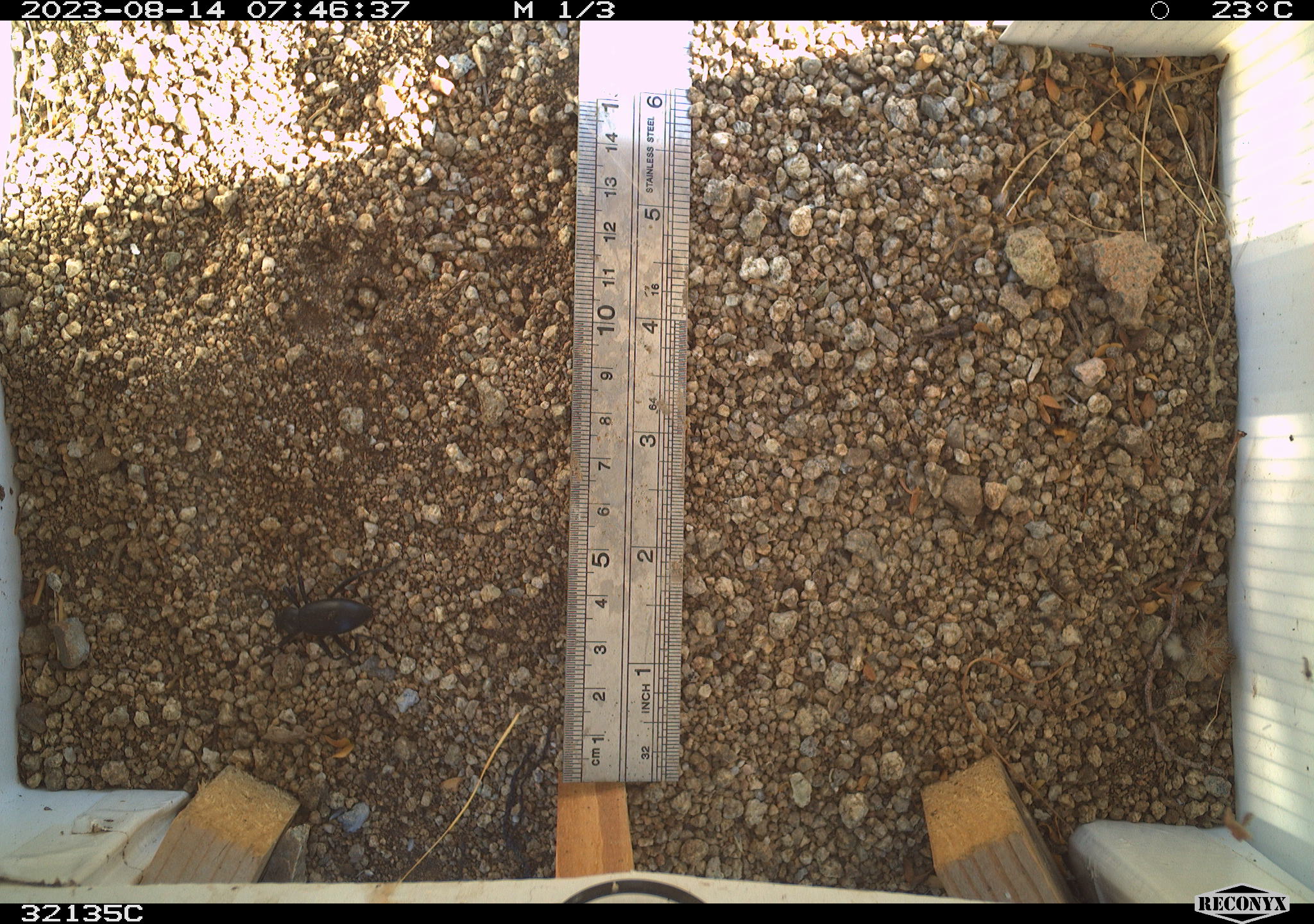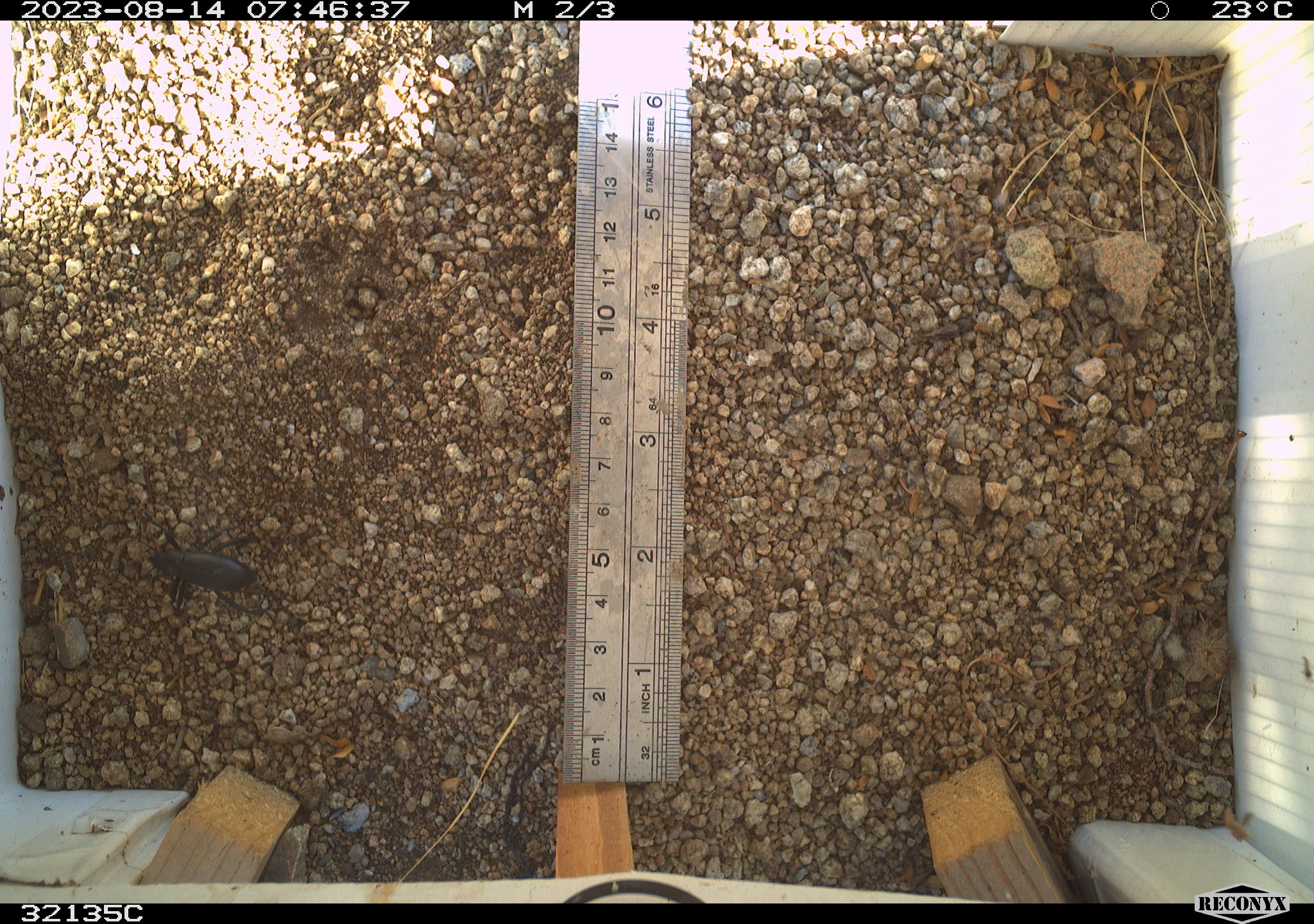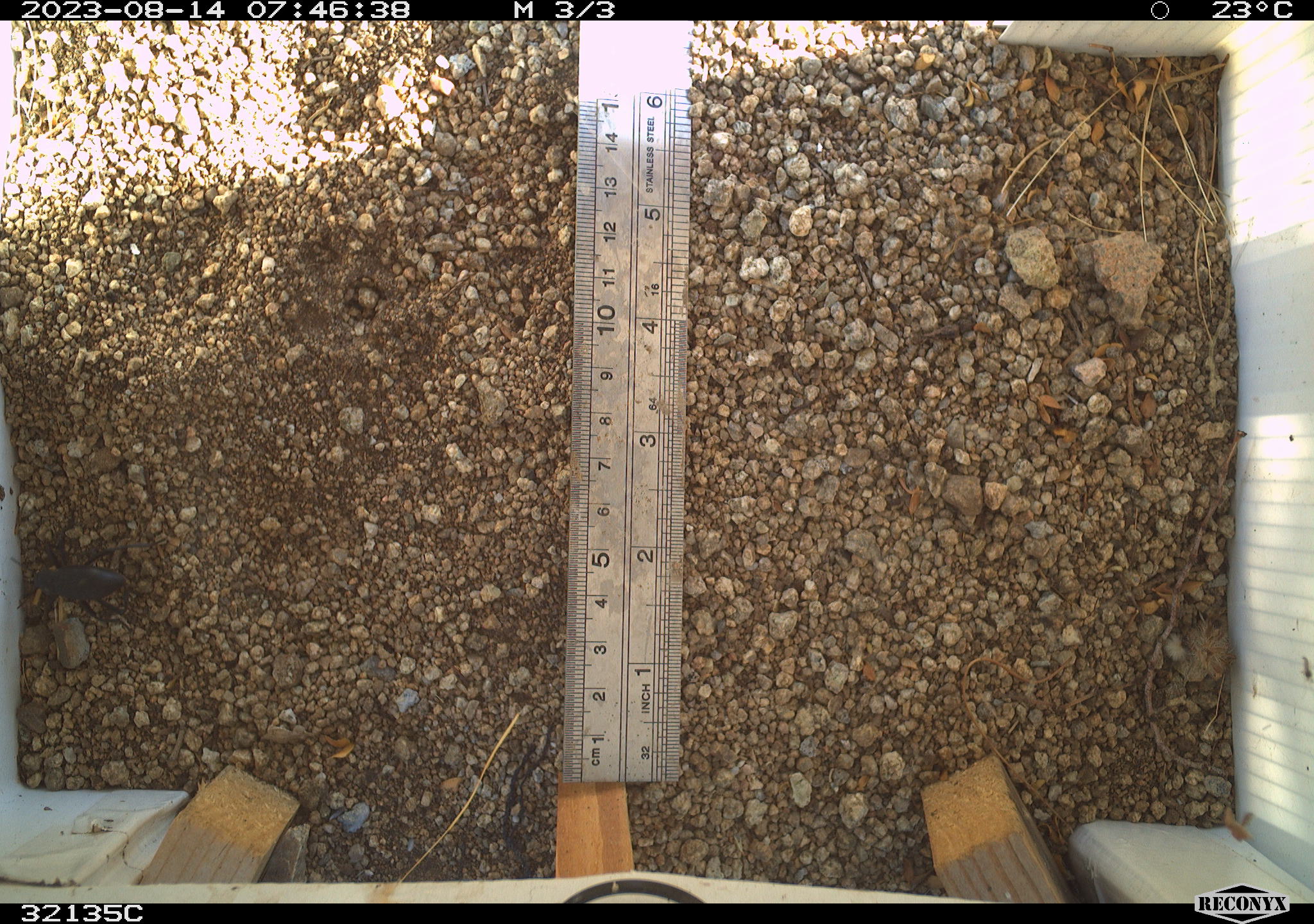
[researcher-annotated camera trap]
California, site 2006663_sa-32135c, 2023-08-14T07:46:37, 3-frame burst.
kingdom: Animalia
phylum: Arthropoda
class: Insecta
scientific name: Insecta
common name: insect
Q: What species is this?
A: Insect (Insecta).